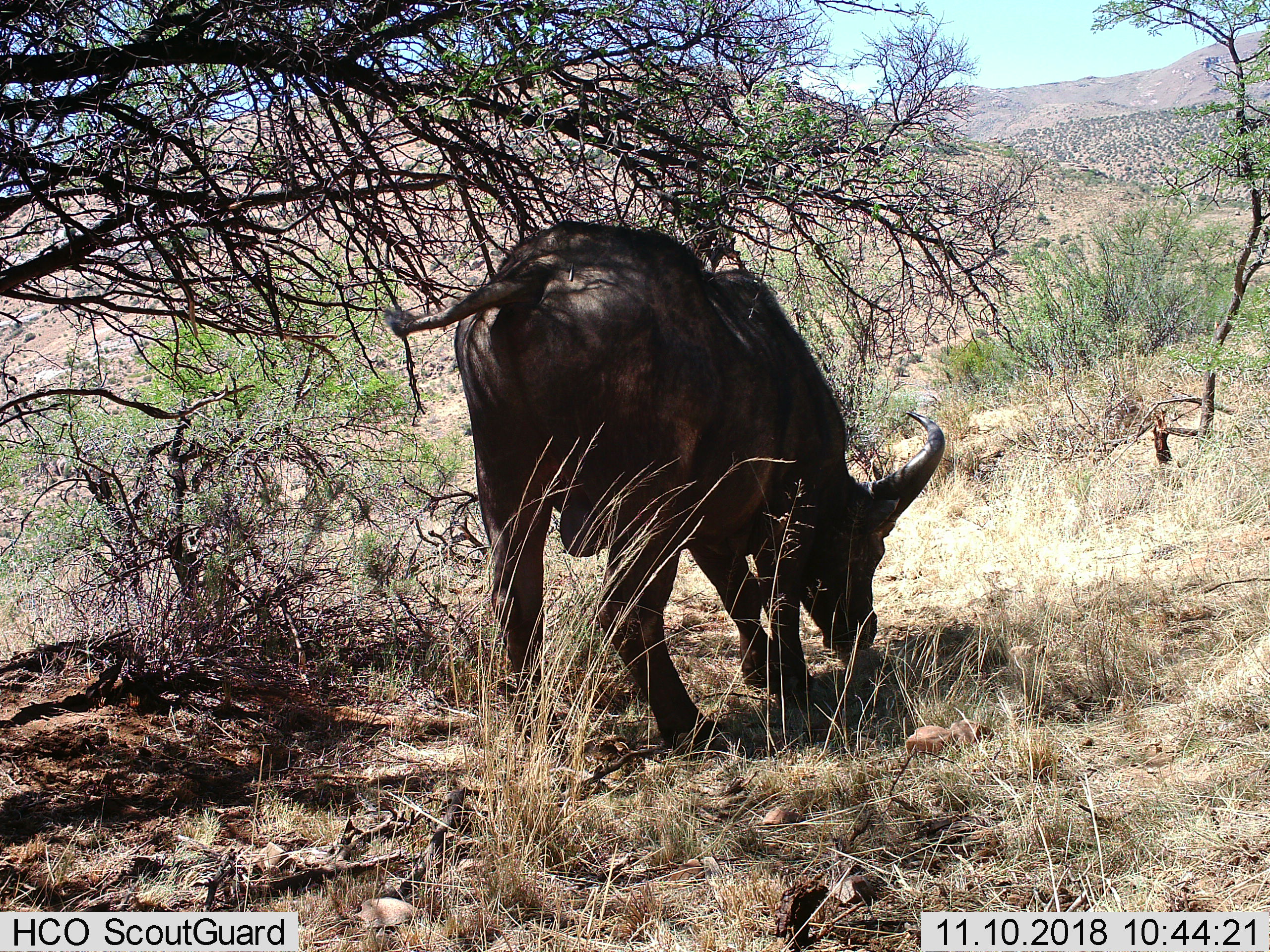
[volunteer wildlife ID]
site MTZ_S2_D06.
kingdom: Animalia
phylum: Chordata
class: Mammalia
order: Artiodactyla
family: Bovidae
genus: Syncerus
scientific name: Syncerus caffer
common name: african buffalo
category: buffalo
Buffalo (african buffalo) (Syncerus caffer), count 1. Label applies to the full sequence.